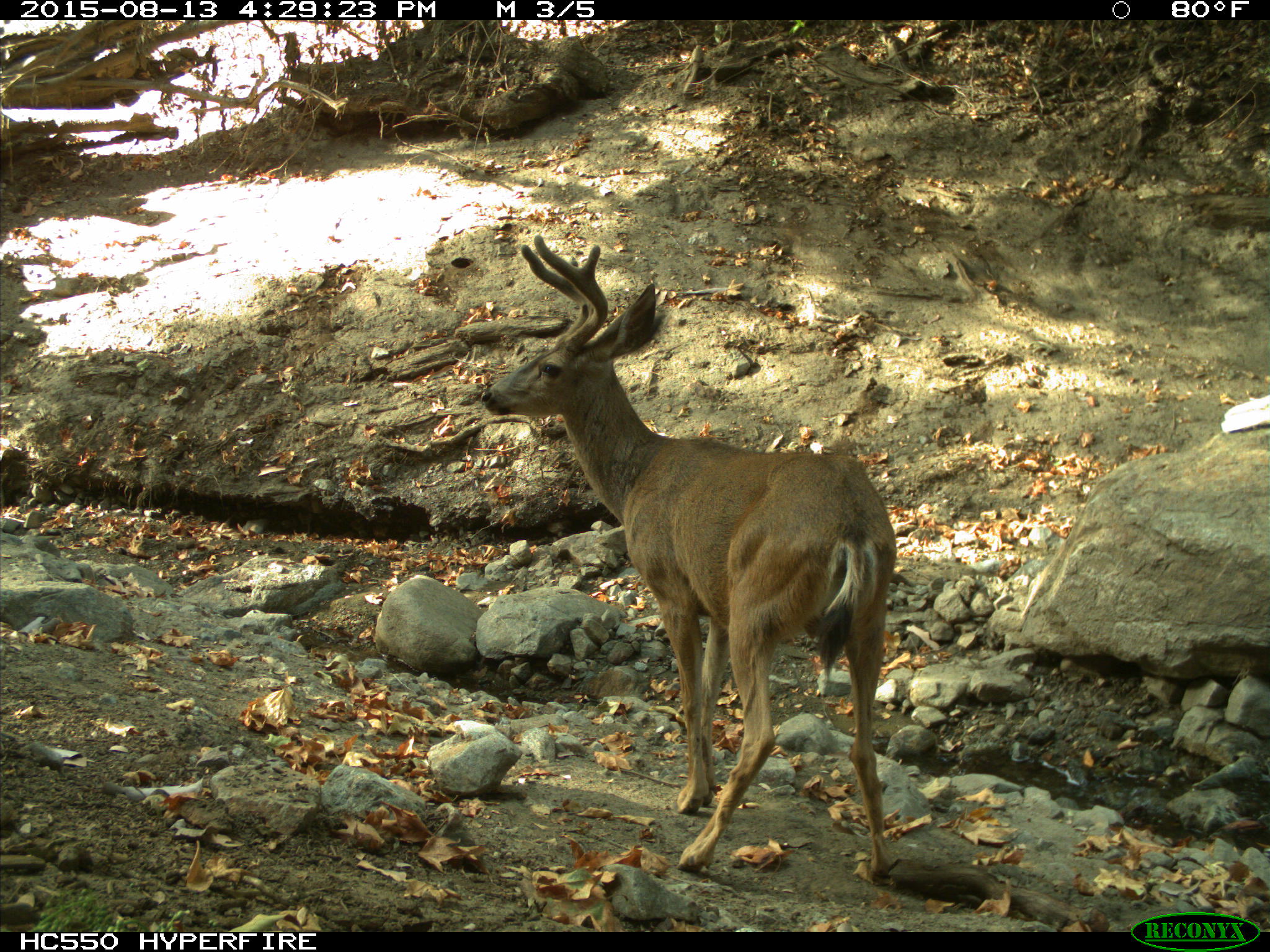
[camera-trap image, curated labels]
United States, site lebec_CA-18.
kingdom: Animalia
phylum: Chordata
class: Mammalia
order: Artiodactyla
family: Cervidae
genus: Odocoileus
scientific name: Odocoileus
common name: deer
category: unidentified deer